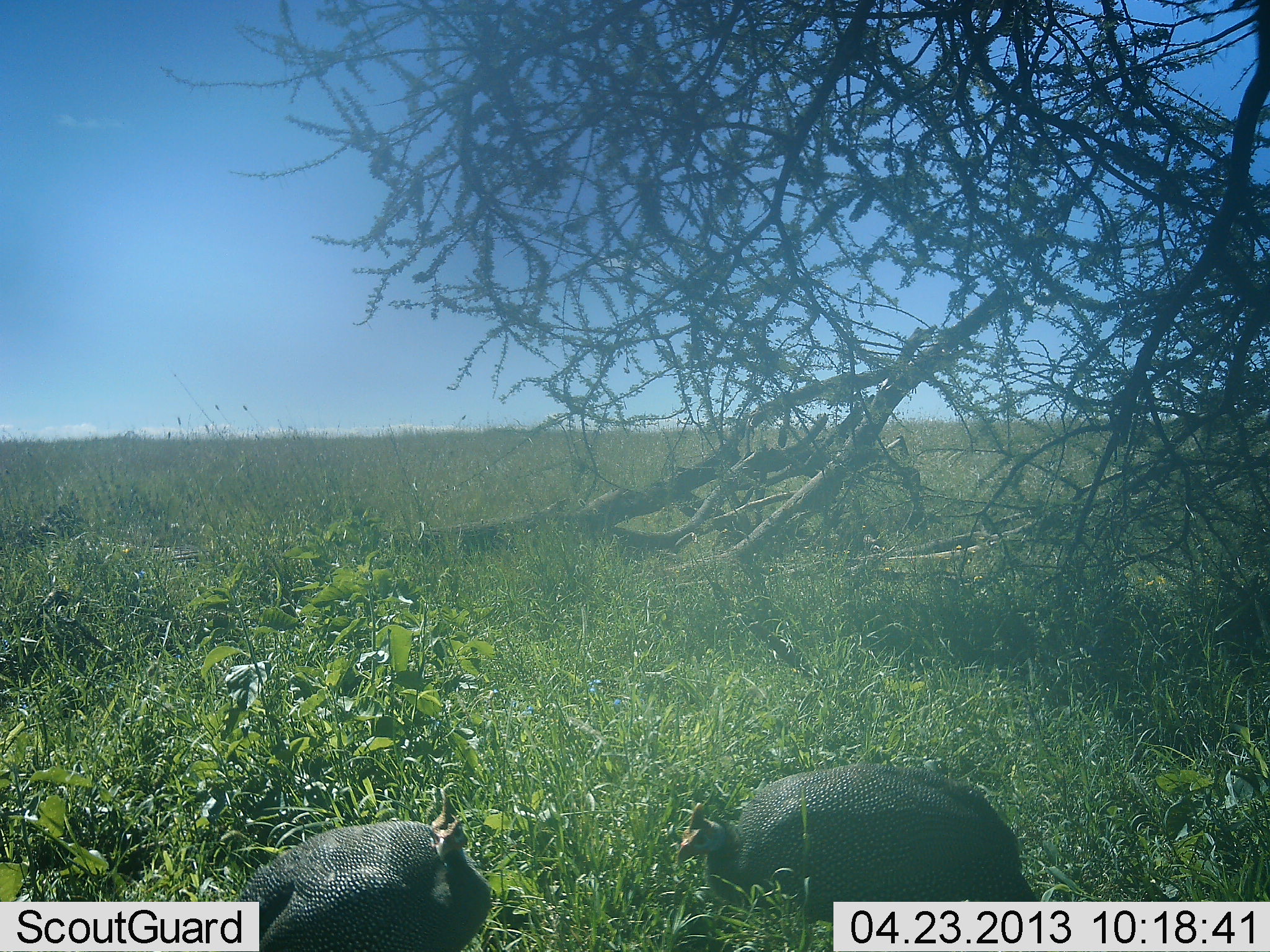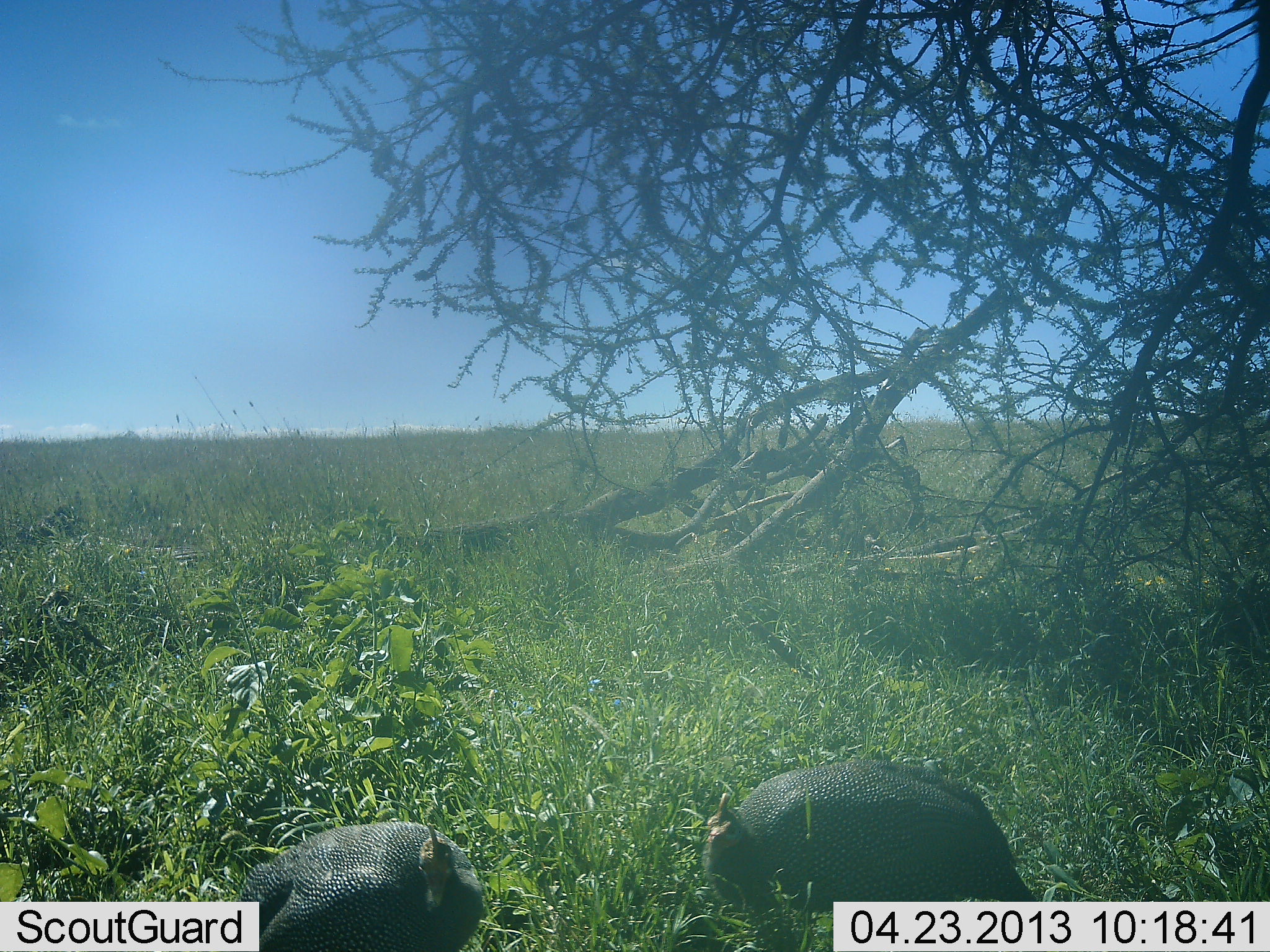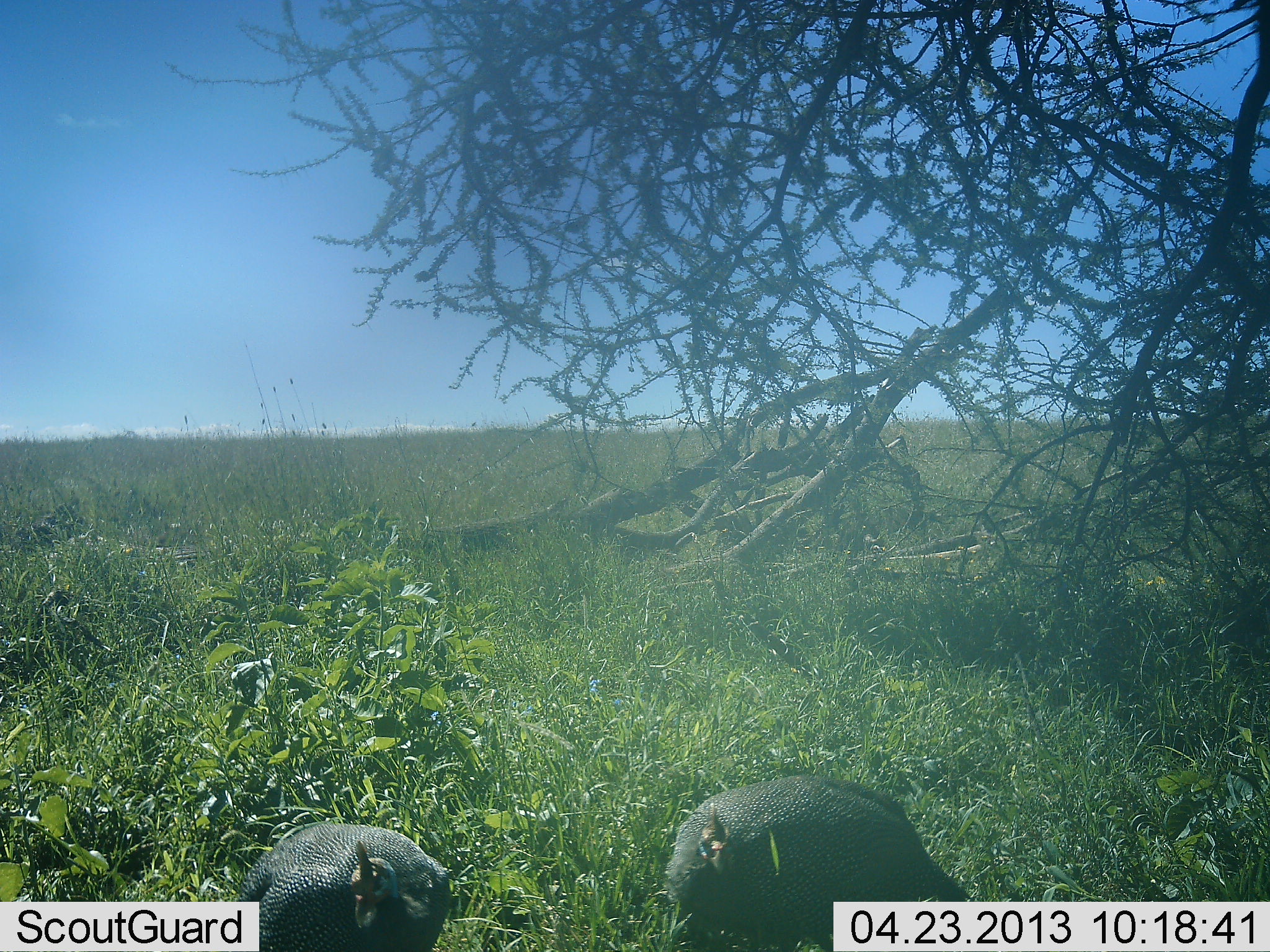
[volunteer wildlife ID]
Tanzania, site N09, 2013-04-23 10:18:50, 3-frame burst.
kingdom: Animalia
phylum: Chordata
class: Aves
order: Galliformes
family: Numididae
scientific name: Numididae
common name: guinea fowl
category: guineafowl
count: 2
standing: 56%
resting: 6%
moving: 26%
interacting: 0%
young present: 3%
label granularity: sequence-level